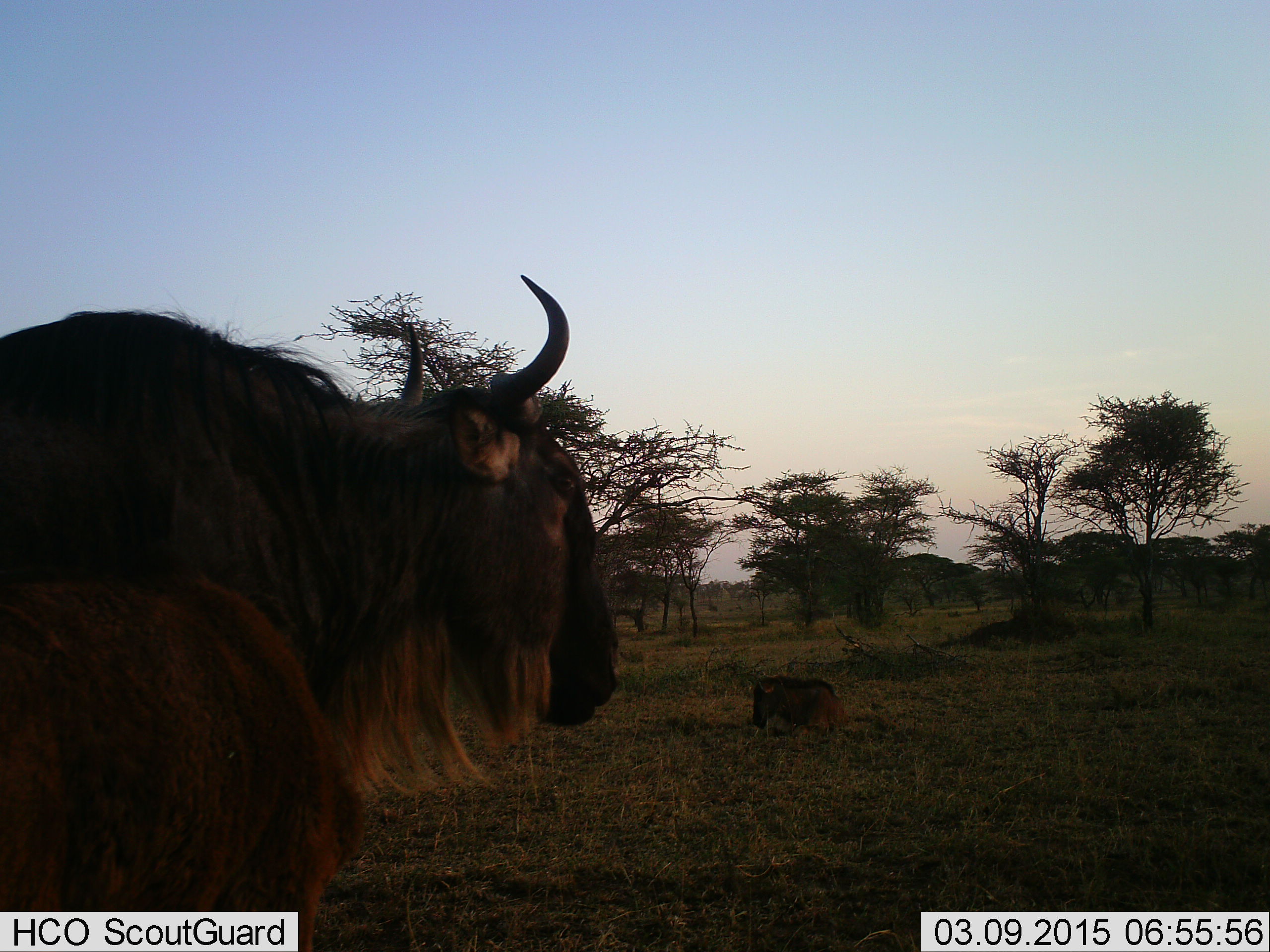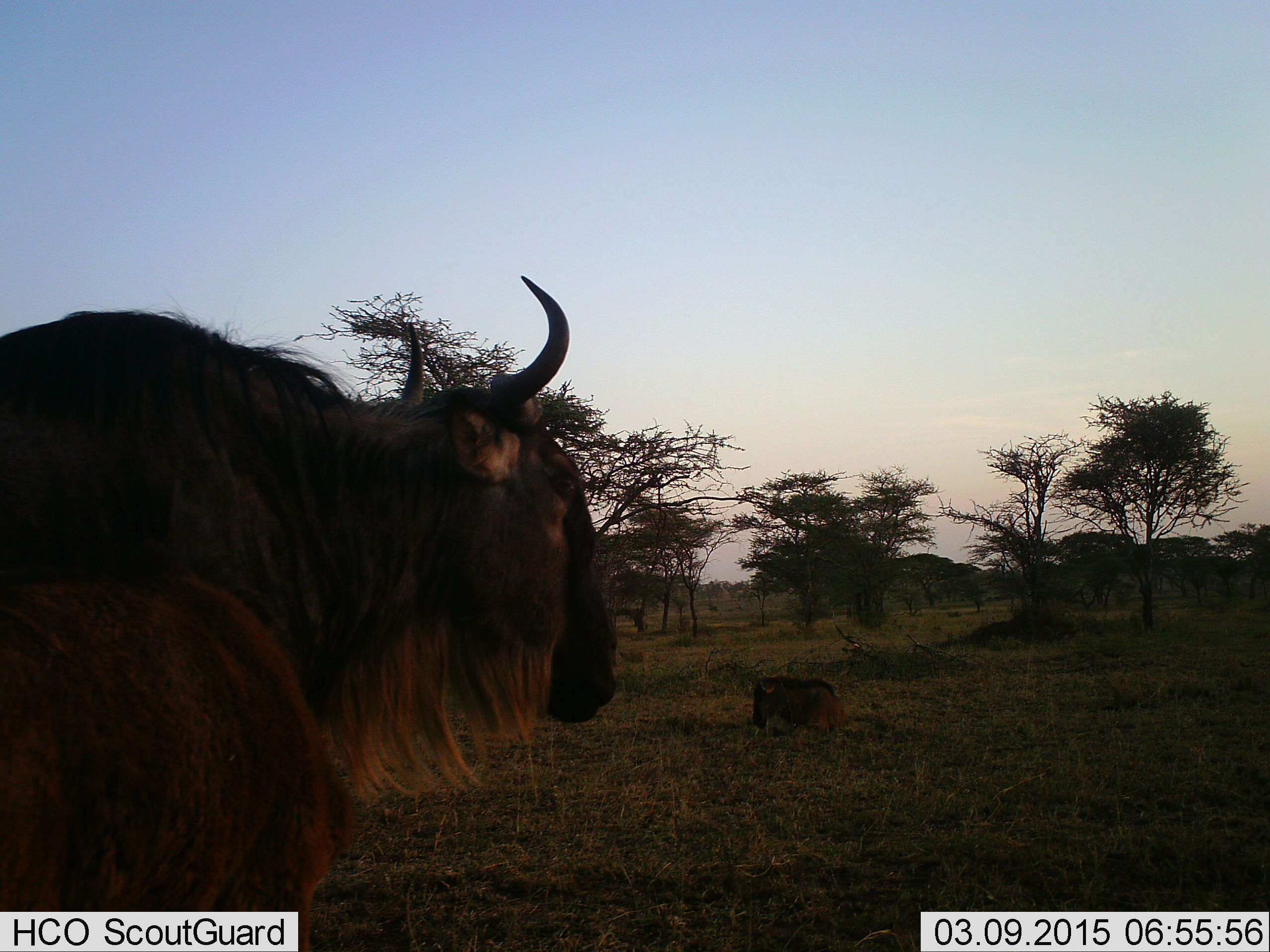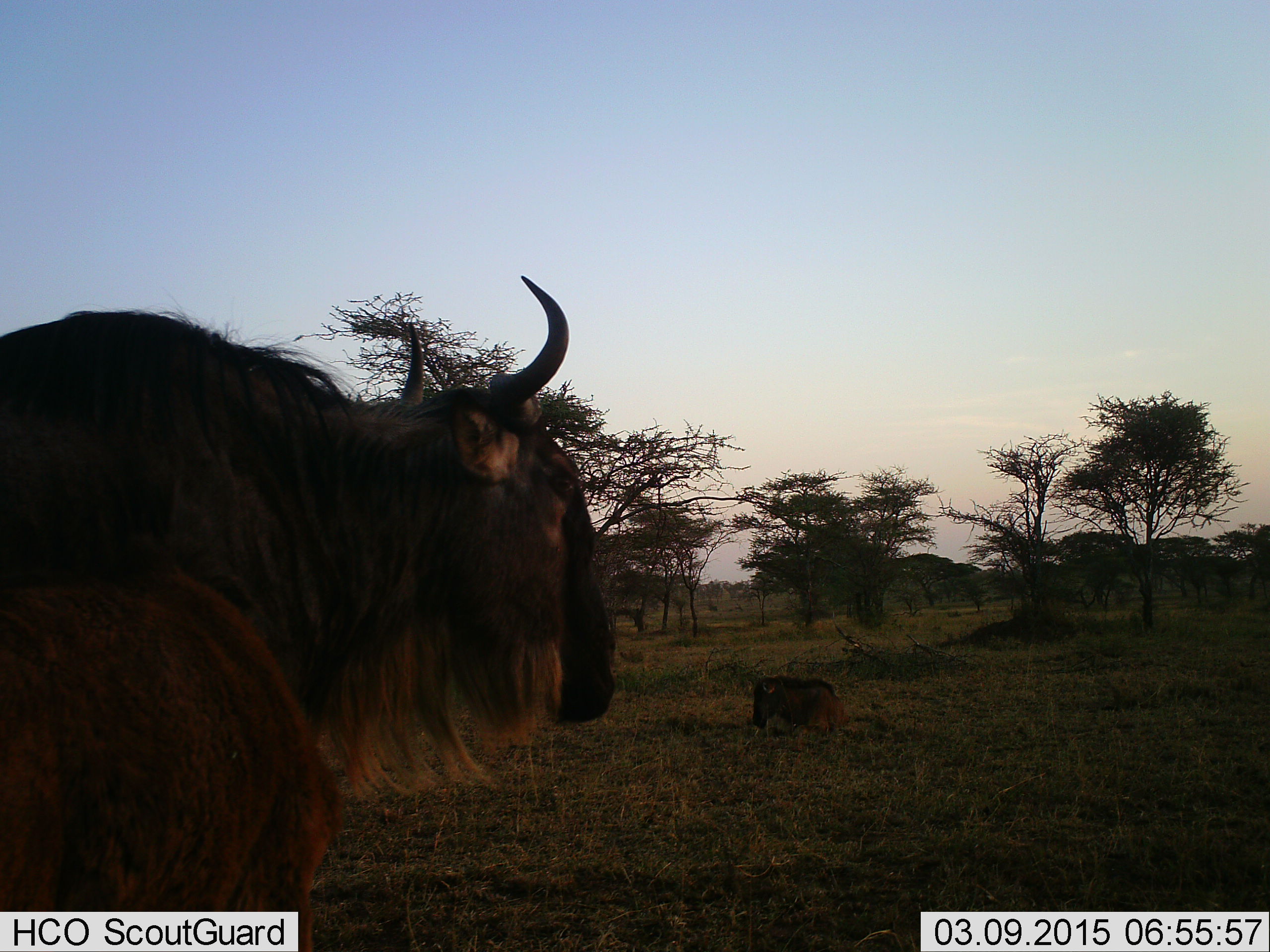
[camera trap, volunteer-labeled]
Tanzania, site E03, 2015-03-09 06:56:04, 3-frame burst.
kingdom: Animalia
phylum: Chordata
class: Mammalia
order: Artiodactyla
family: Bovidae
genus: Connochaetes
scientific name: Connochaetes taurinus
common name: blue wildebeest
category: wildebeest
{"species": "wildebeest (blue wildebeest) (Connochaetes taurinus)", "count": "2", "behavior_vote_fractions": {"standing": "90%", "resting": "60%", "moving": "0%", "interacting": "0%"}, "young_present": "40%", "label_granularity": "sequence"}